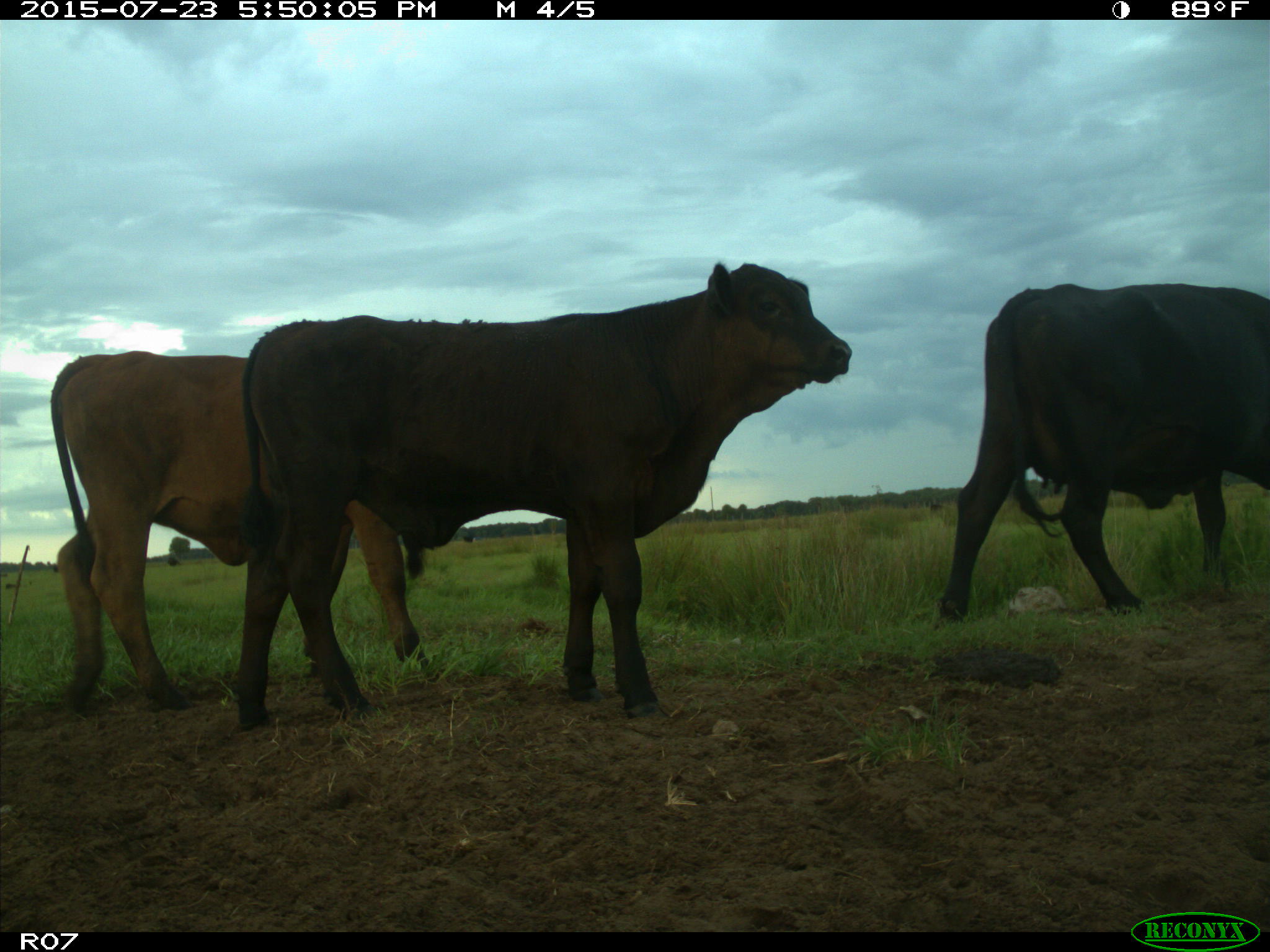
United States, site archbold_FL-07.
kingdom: Animalia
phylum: Chordata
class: Mammalia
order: Artiodactyla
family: Bovidae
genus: Bos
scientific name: Bos taurus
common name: domestic cow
Bos taurus (domestic cow).